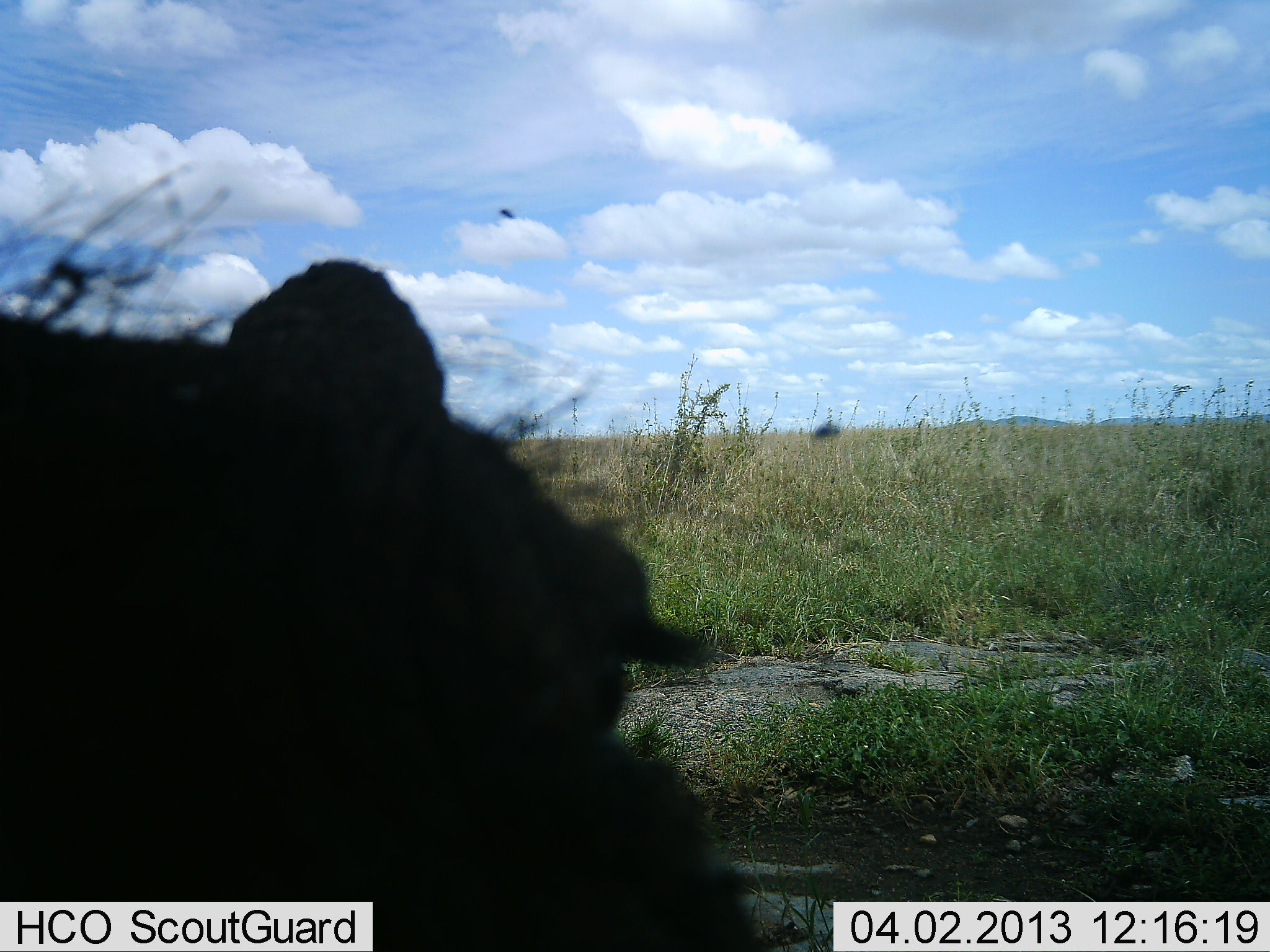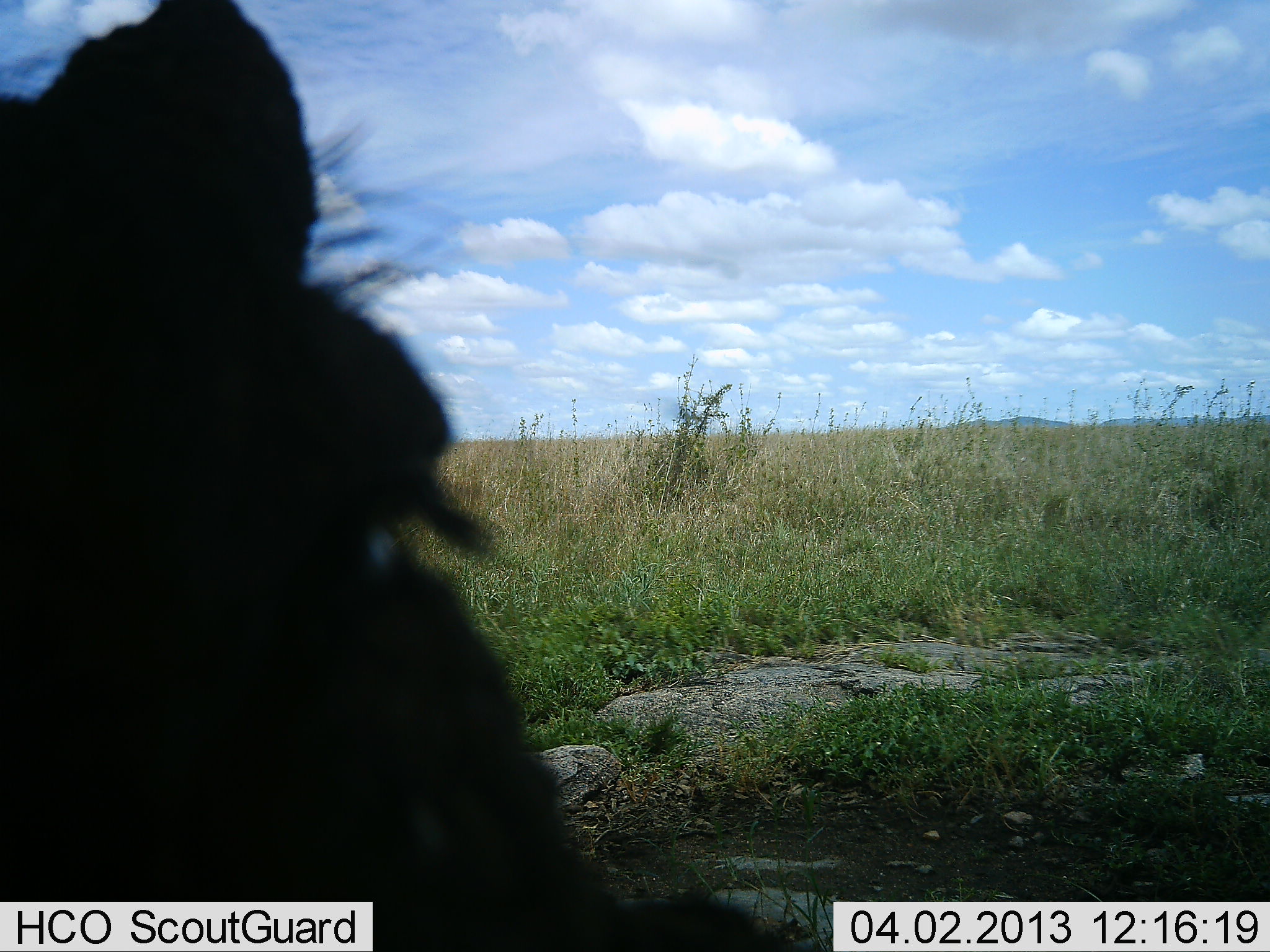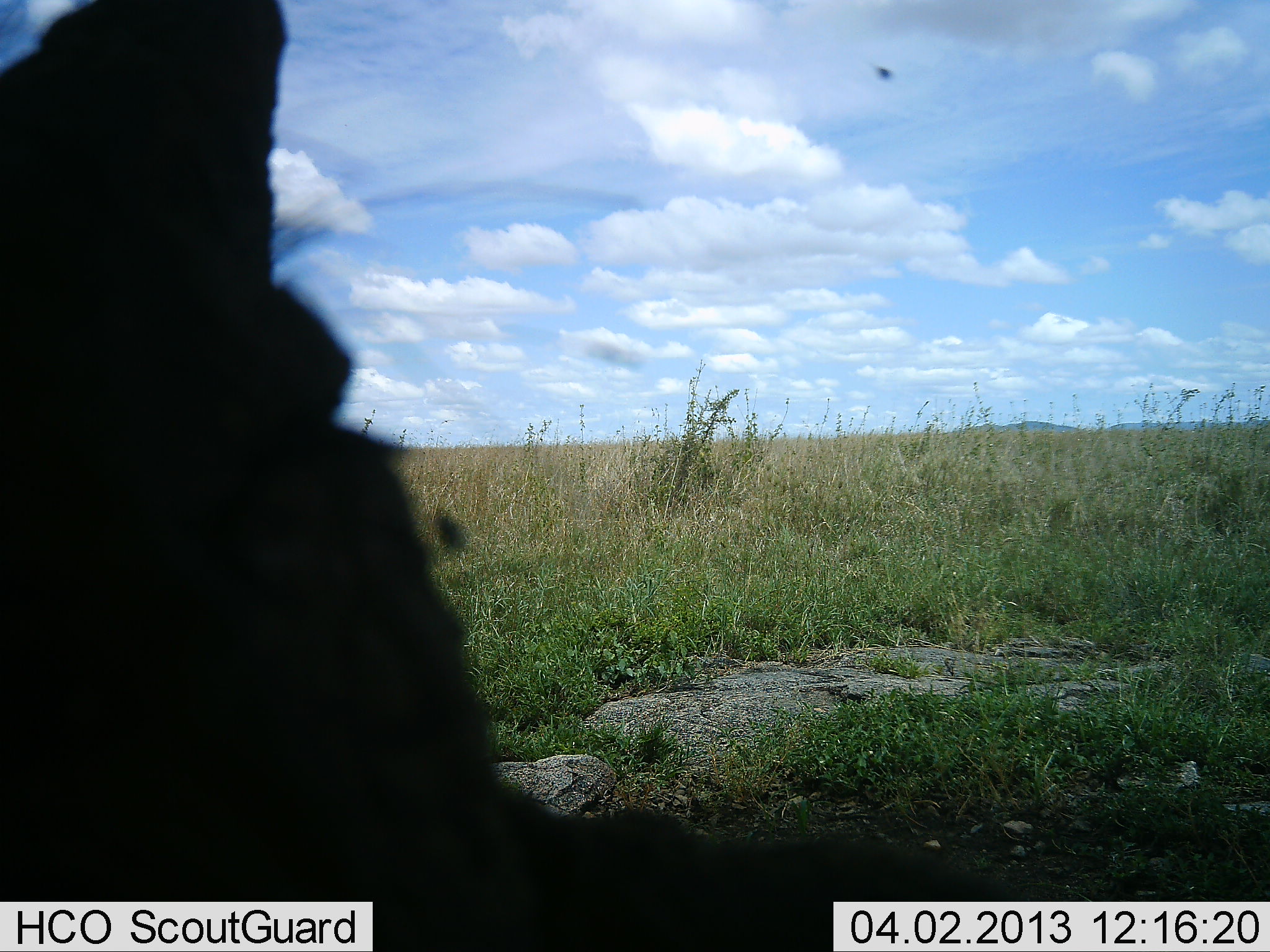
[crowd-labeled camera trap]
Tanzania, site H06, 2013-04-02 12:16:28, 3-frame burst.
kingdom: Animalia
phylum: Chordata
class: Mammalia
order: Artiodactyla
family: Suidae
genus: Phacochoerus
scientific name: Phacochoerus africanus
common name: warthog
Warthog (Phacochoerus africanus), count 1. Behavior (volunteer vote fractions): standing 58%, resting 16%, moving 21%, interacting 0%. Young present (vote fraction): 0%. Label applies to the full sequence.